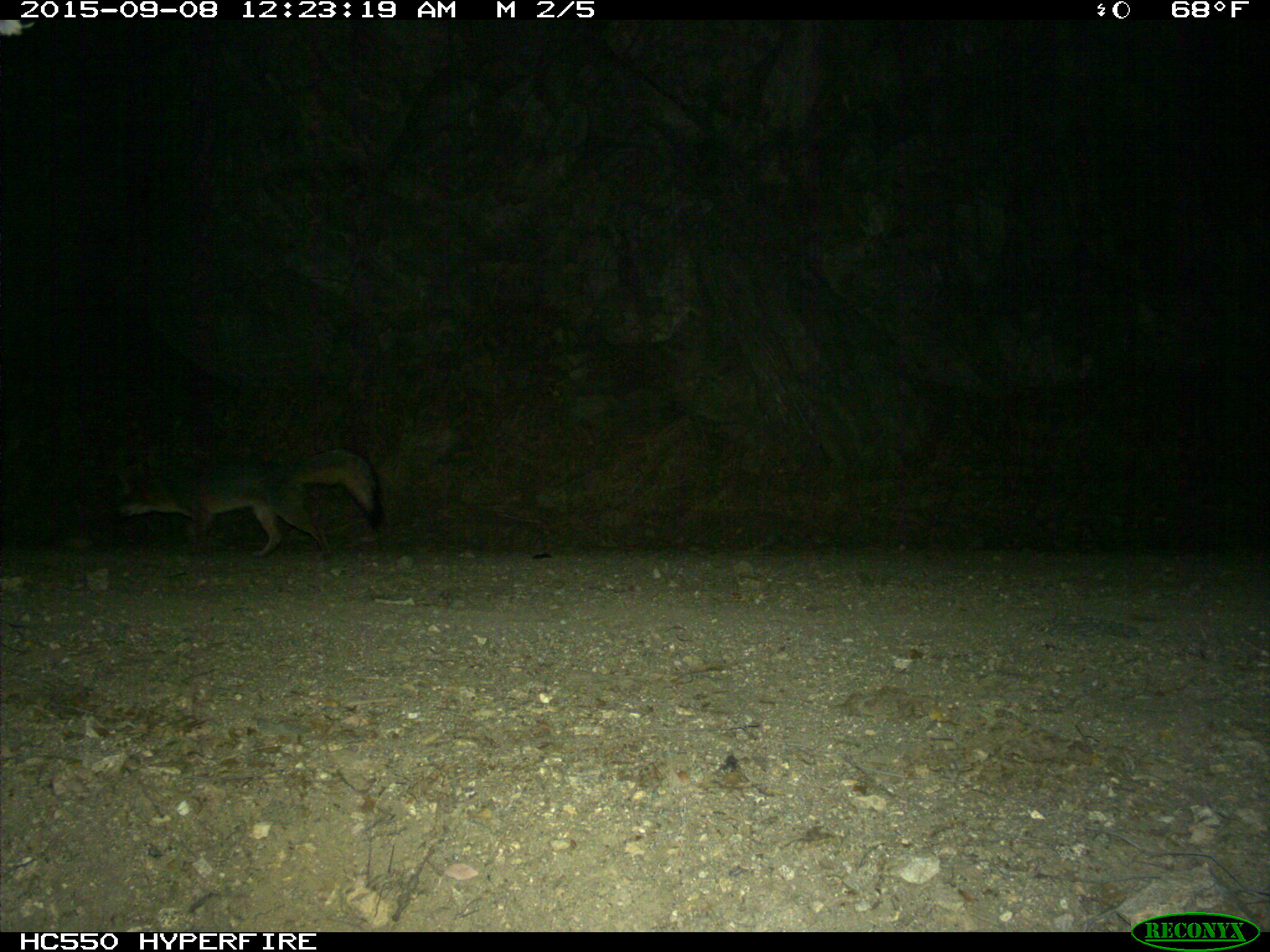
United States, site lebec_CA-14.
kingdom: Animalia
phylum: Chordata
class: Mammalia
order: Carnivora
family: Canidae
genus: Urocyon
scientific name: Urocyon cinereoargenteus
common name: gray fox